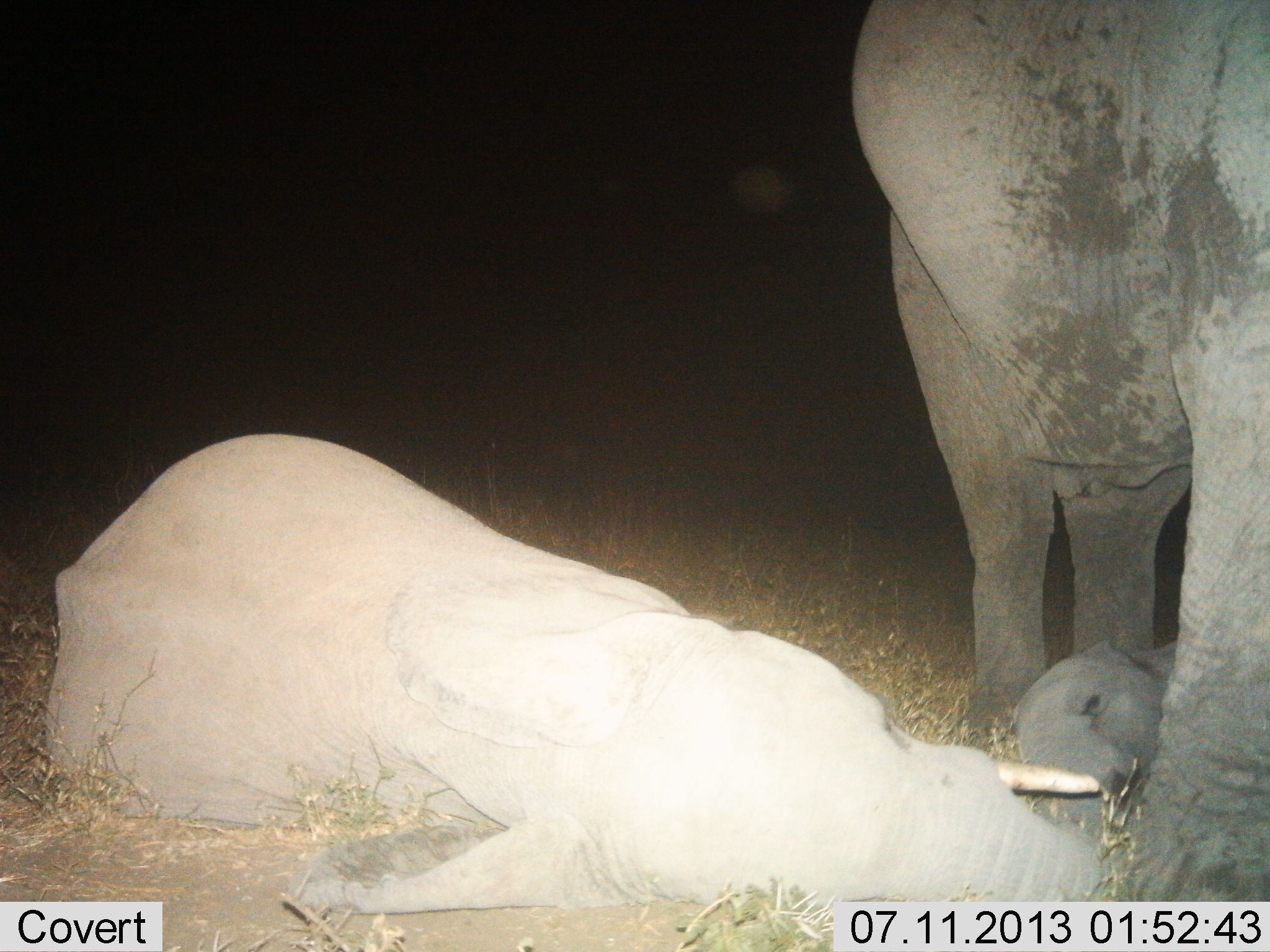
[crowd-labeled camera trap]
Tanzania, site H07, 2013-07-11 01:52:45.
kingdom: Animalia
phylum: Chordata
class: Mammalia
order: Proboscidea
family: Elephantidae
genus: Loxodonta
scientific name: Loxodonta africana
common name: african bush elephant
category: elephant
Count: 3.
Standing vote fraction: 78%.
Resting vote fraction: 100%.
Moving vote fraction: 3%.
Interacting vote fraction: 22%.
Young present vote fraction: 53%.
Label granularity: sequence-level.